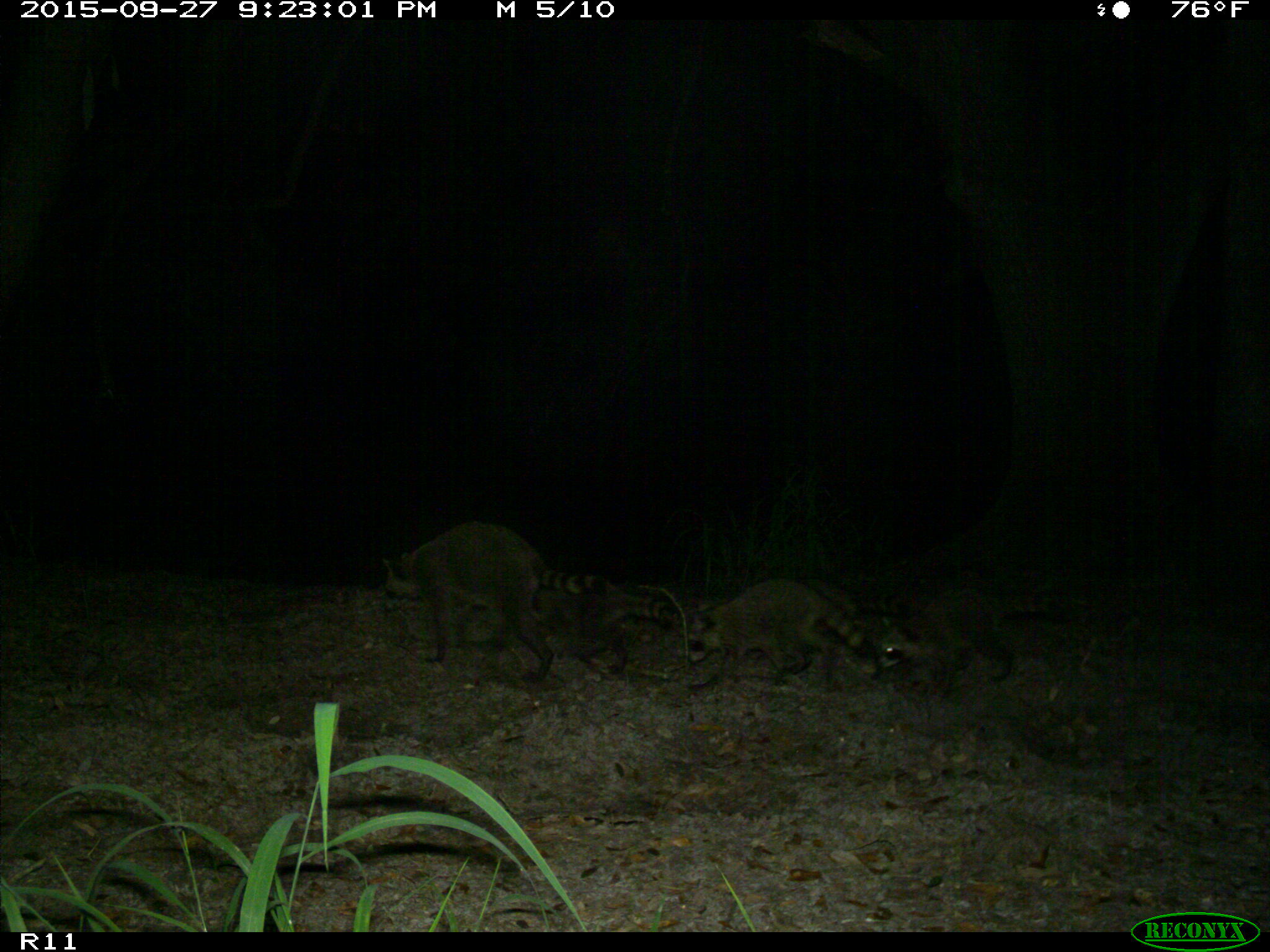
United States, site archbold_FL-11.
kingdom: Animalia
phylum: Chordata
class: Mammalia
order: Carnivora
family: Procyonidae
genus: Procyon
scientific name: Procyon lotor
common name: common raccoon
Procyon lotor (common raccoon).